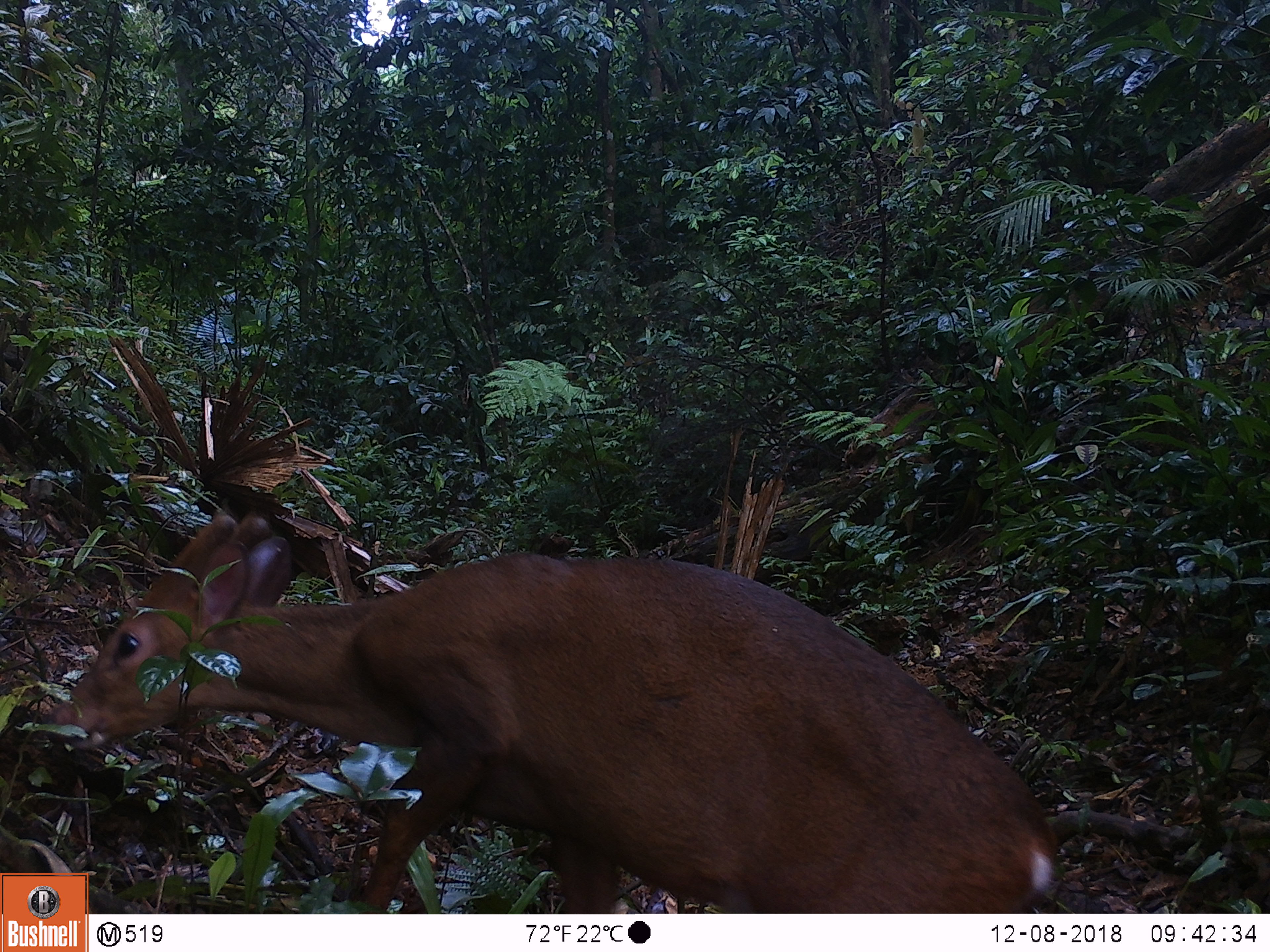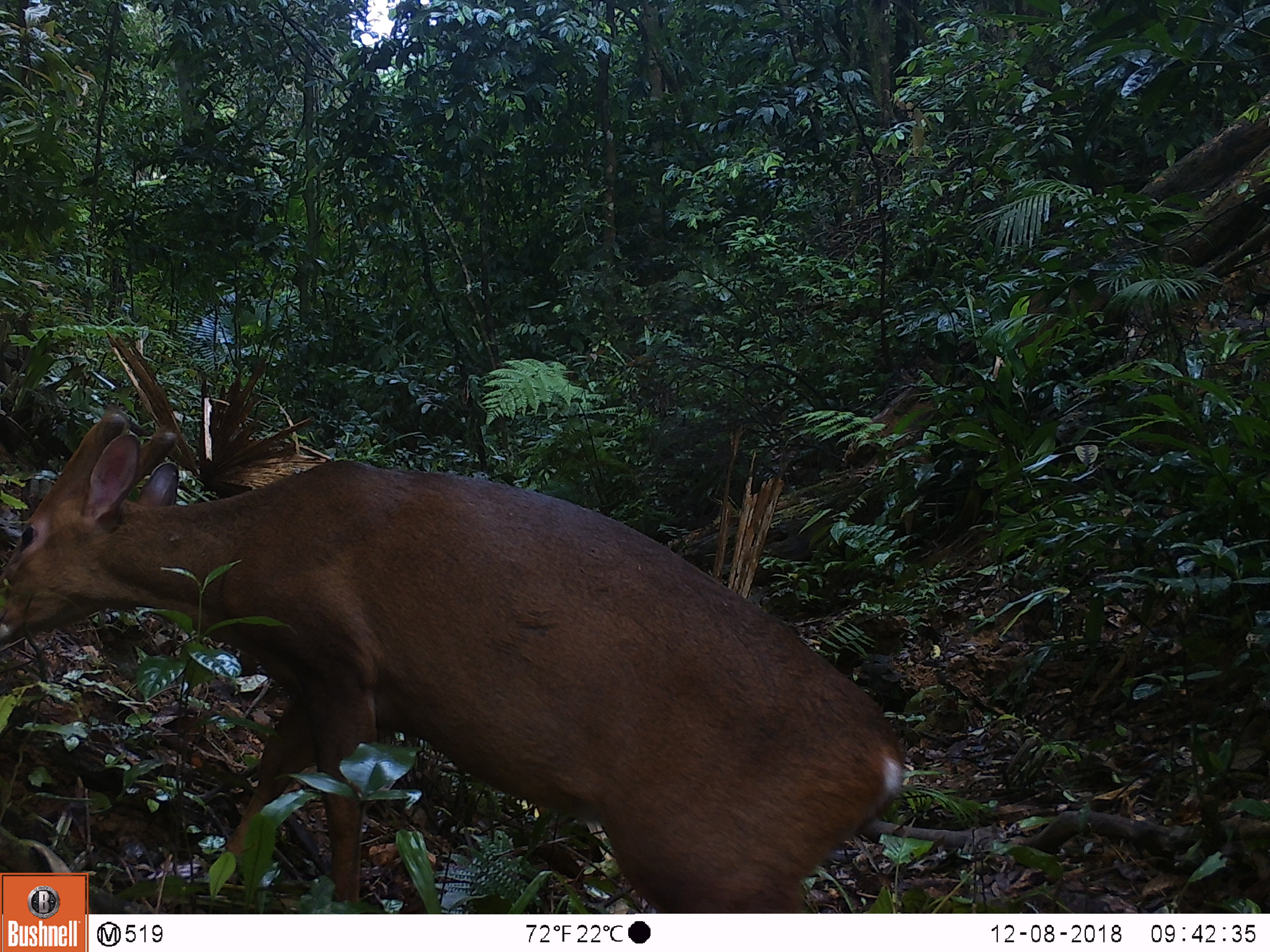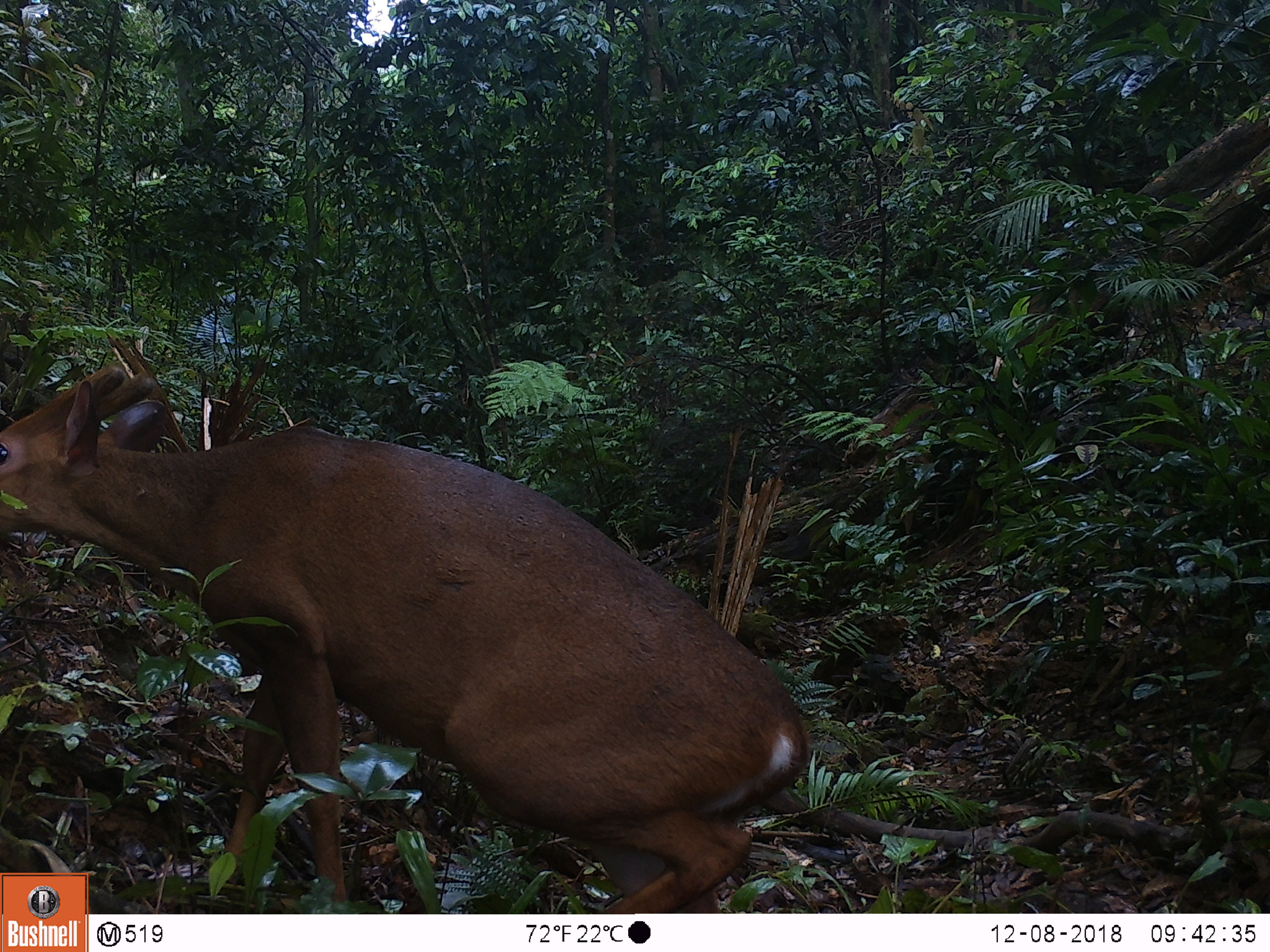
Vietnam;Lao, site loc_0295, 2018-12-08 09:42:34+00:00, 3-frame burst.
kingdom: Animalia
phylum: Chordata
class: Mammalia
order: Artiodactyla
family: Cervidae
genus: Muntiacus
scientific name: Muntiacus vuquangensis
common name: large-antlered muntjac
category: large antlered muntjac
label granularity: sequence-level